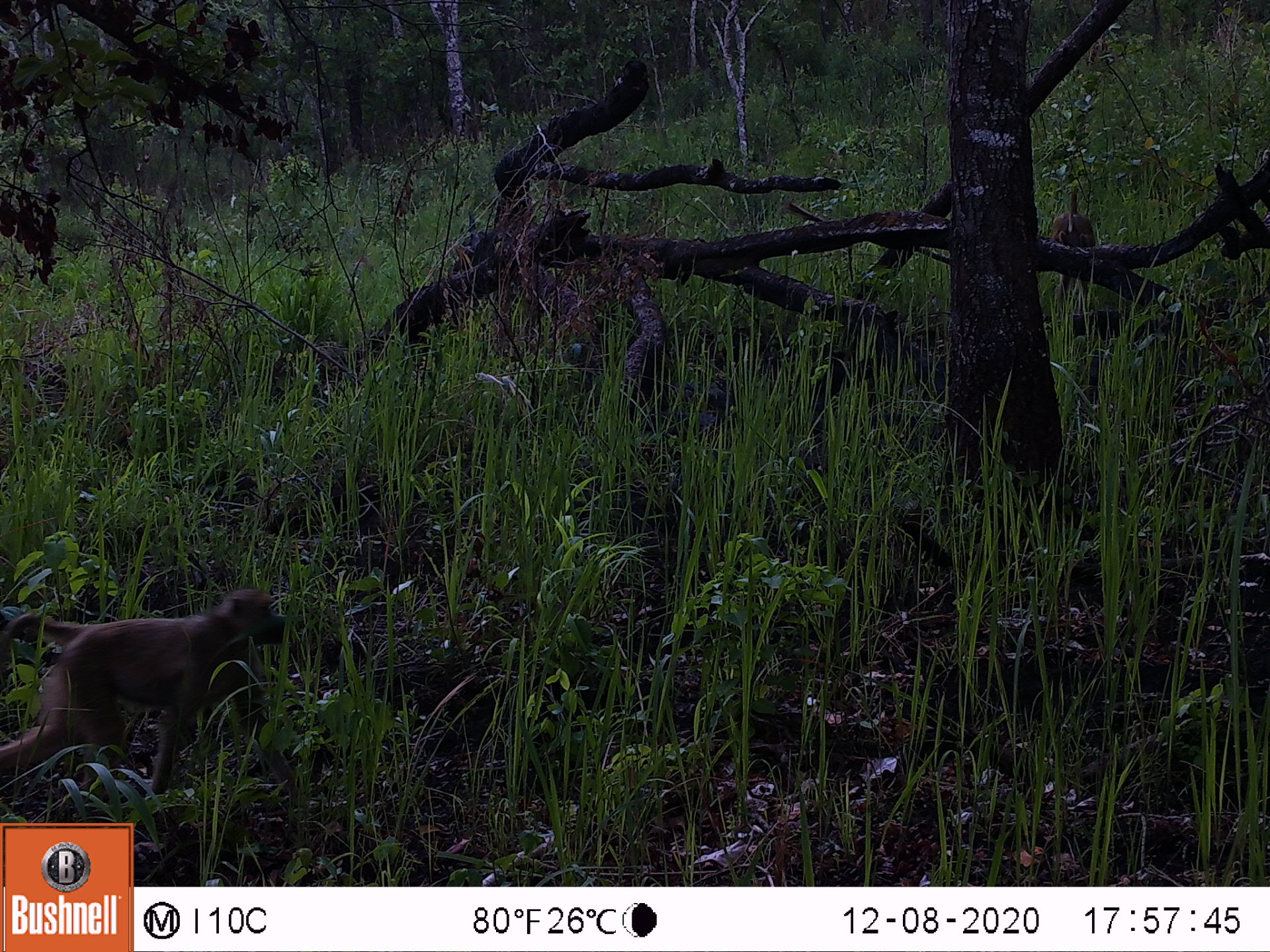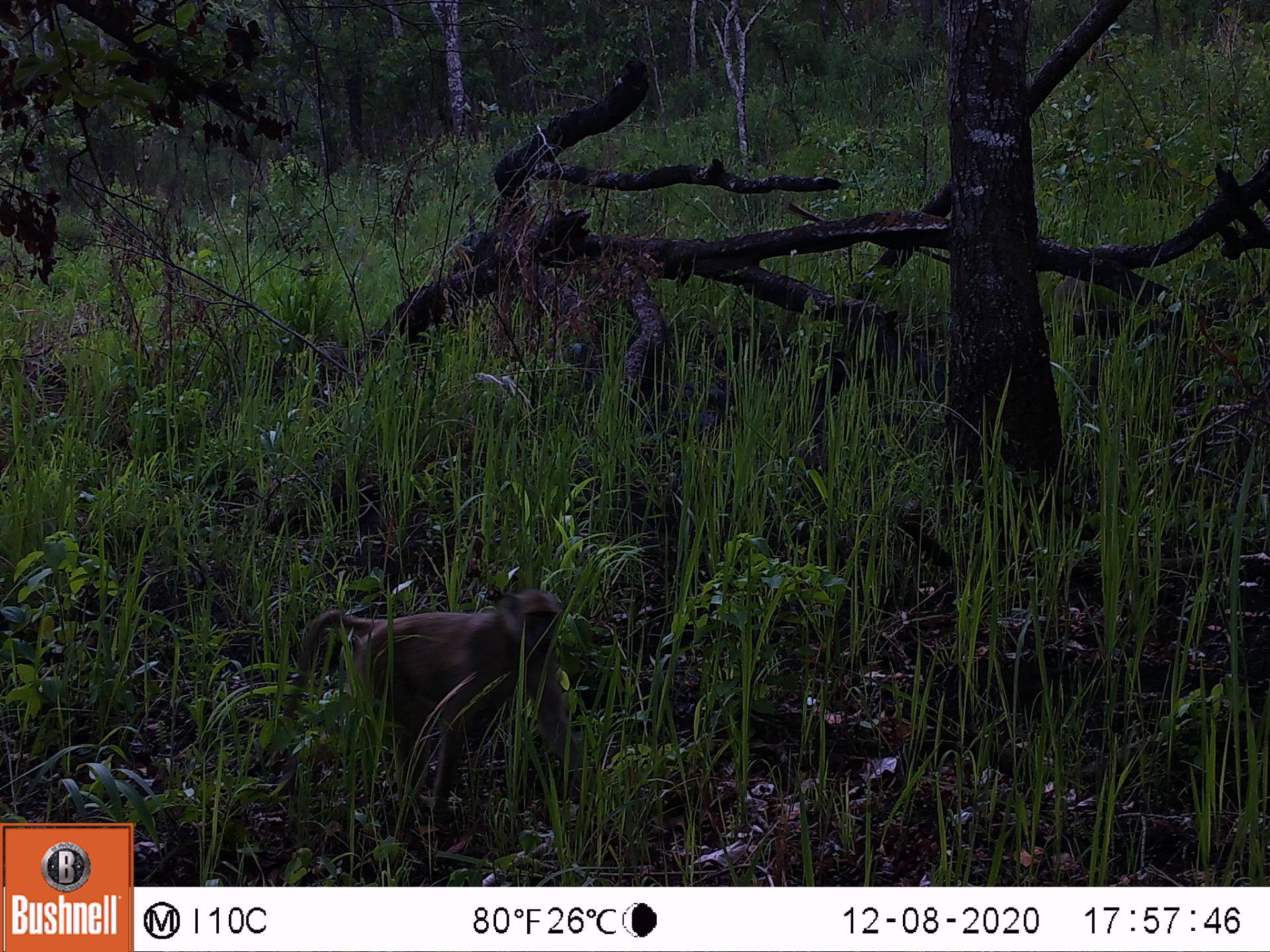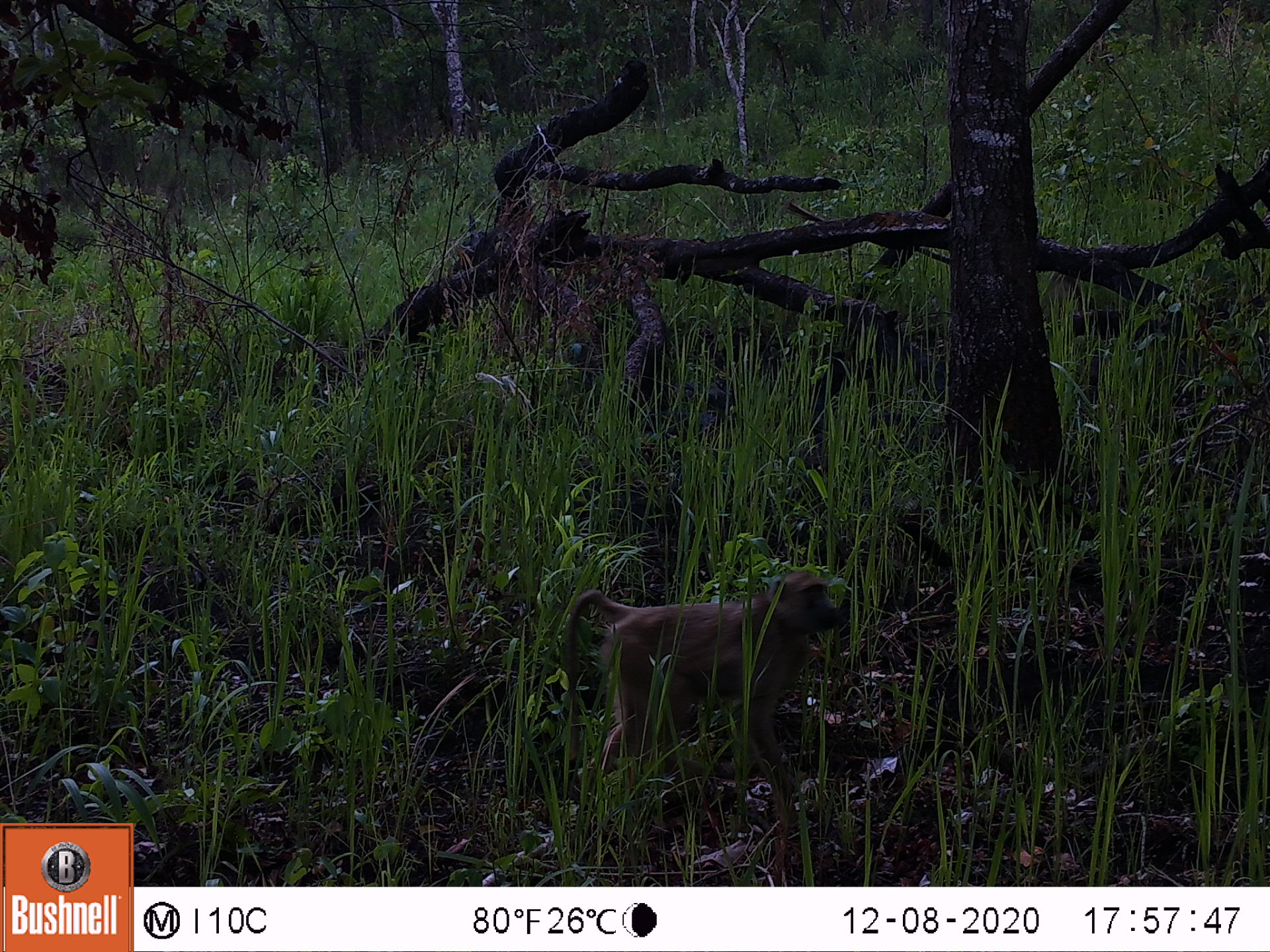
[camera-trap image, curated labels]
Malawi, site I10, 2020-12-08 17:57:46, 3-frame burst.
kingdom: Animalia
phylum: Chordata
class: Mammalia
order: Primates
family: Cercopithecidae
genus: Papio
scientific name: Papio cynocephalus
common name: yellow baboon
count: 2